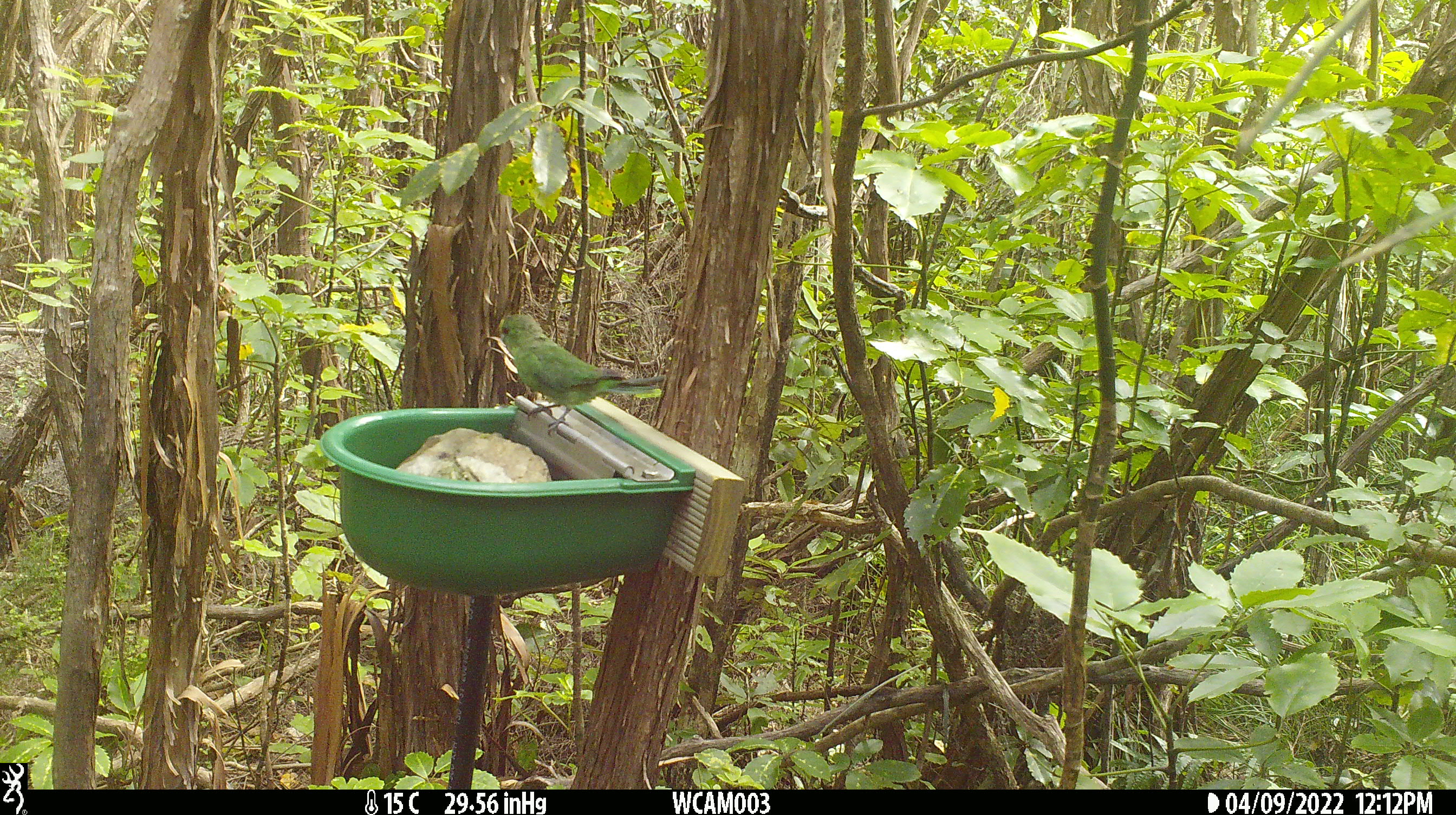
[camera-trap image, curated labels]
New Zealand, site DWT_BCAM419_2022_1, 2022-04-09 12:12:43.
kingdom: Animalia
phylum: Chordata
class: Aves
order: Psittaciformes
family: Psittaculidae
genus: Cyanoramphus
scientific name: Cyanoramphus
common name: parakeet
Parakeet (Cyanoramphus).